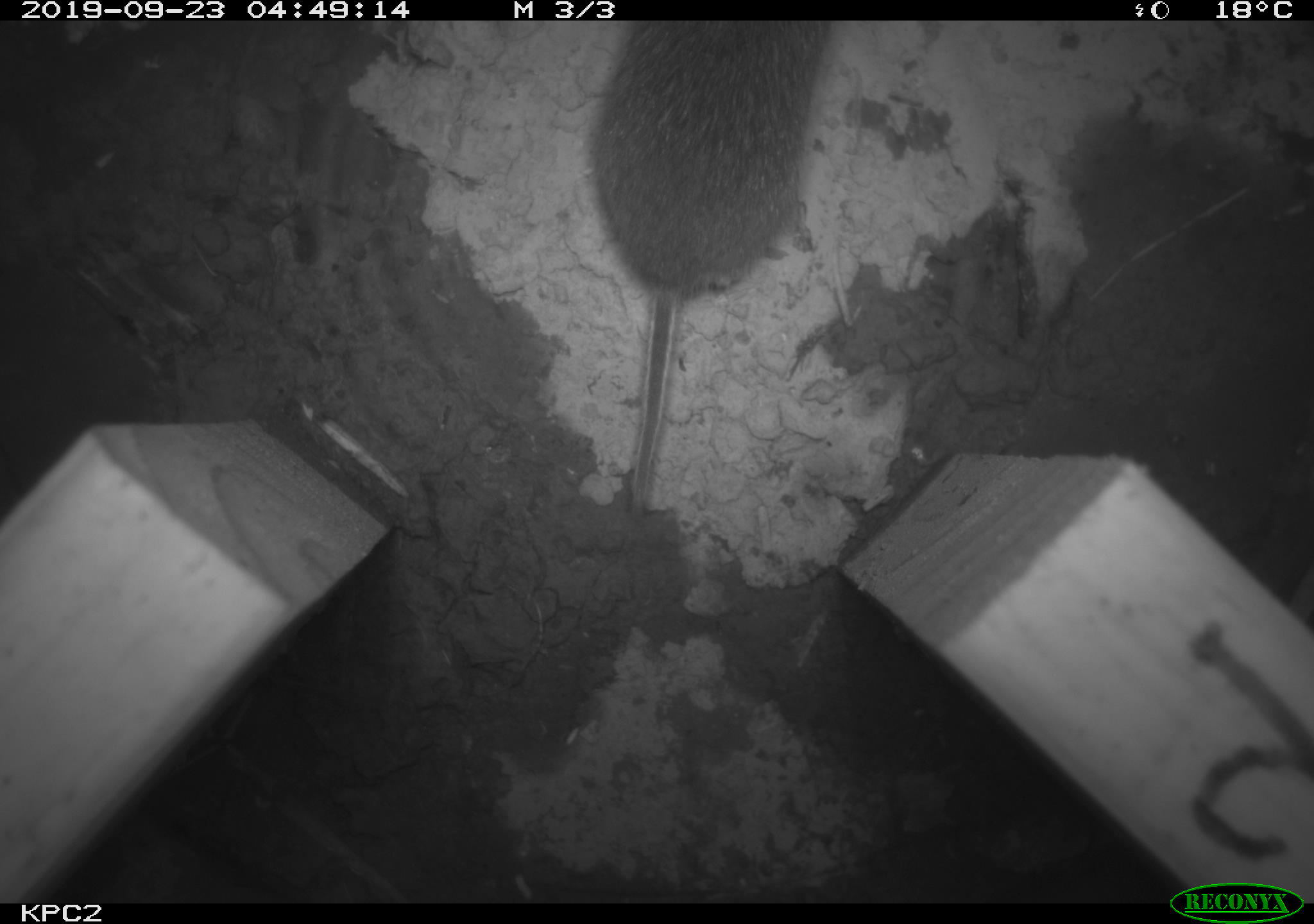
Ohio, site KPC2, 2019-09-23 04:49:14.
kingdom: Animalia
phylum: Chordata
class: Mammalia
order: Rodentia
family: Cricetidae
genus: Microtus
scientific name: Microtus pennsylvanicus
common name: meadow vole